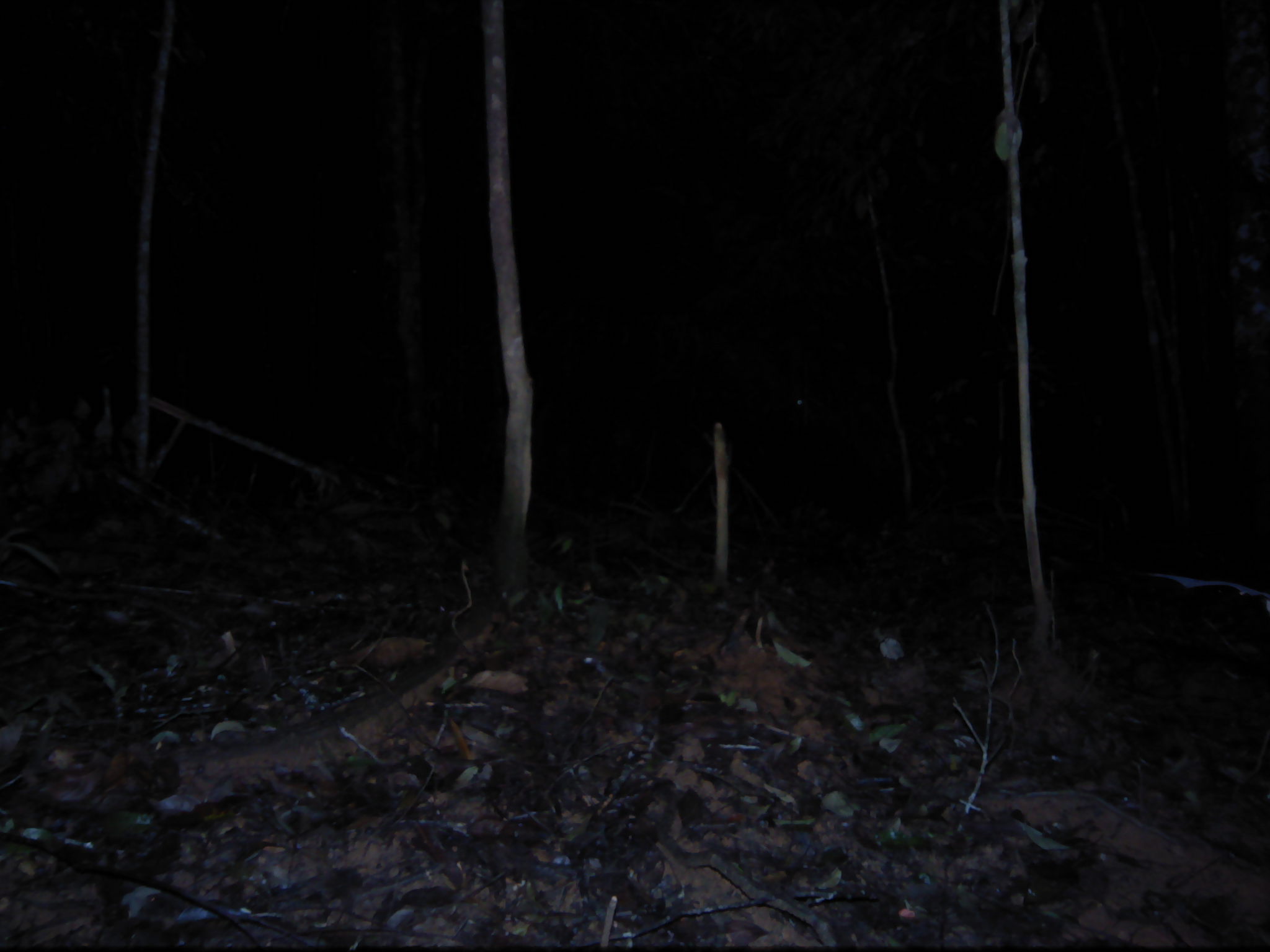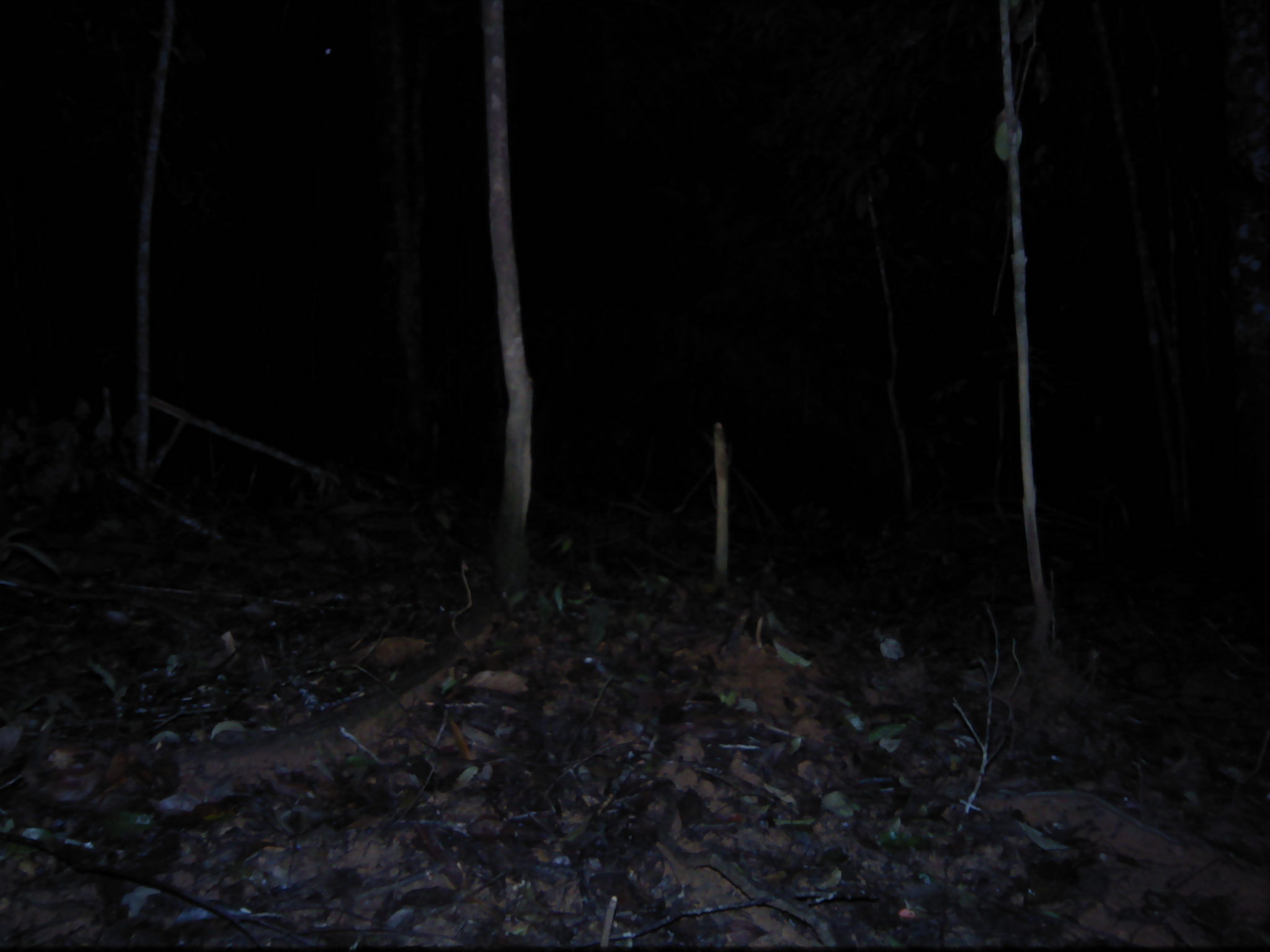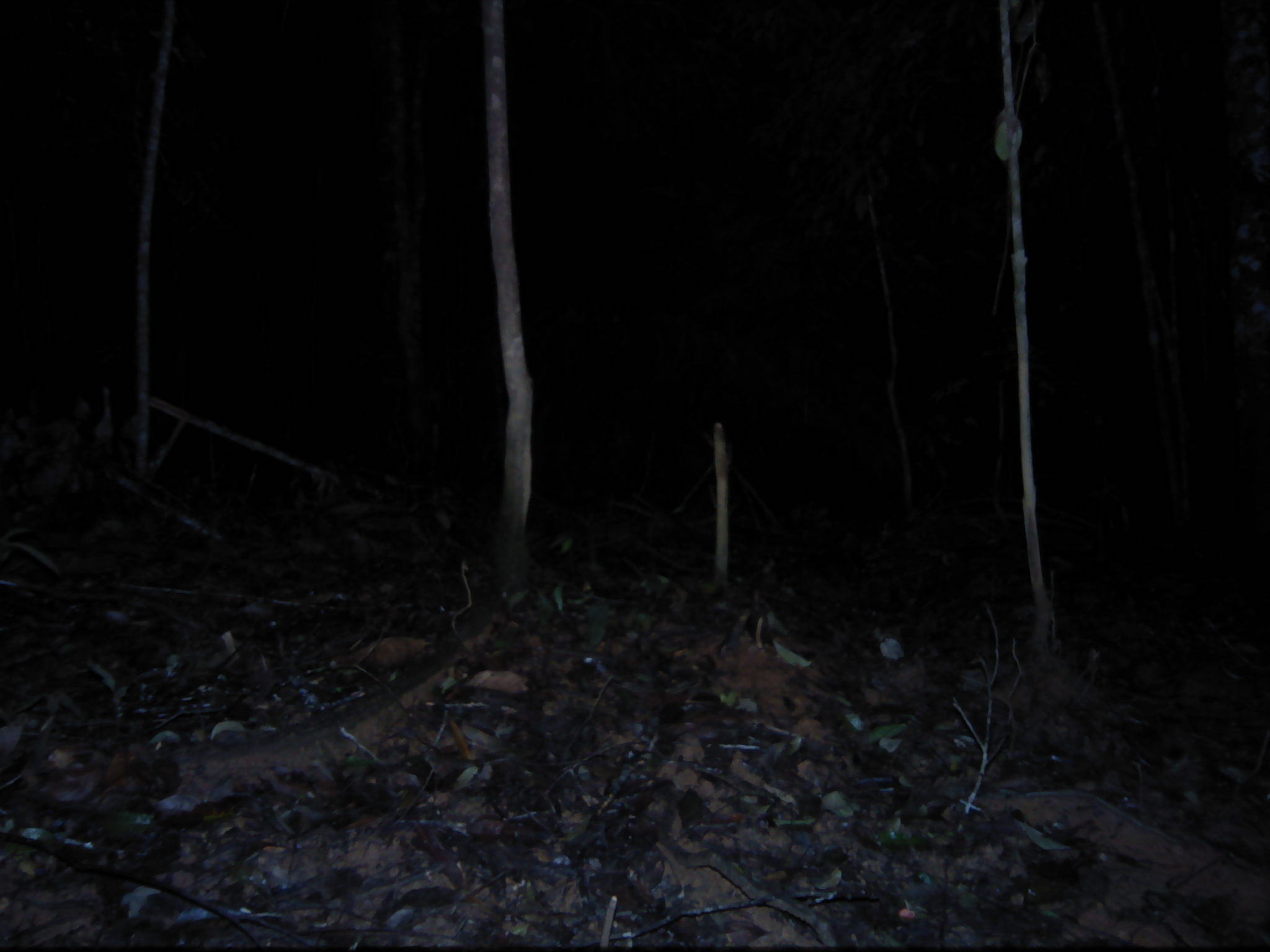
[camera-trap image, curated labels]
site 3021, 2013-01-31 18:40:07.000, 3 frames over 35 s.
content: unidentified animal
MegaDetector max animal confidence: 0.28